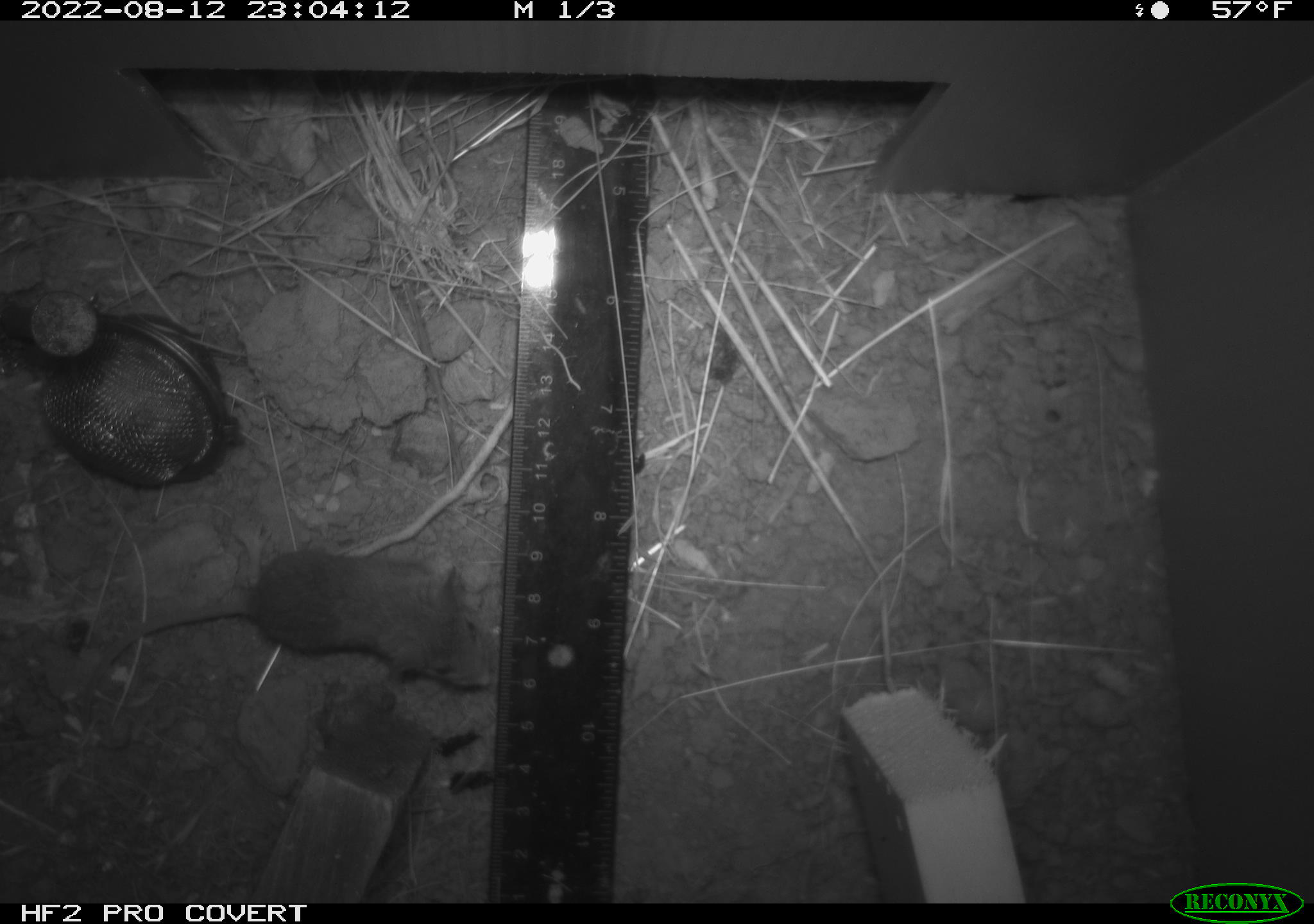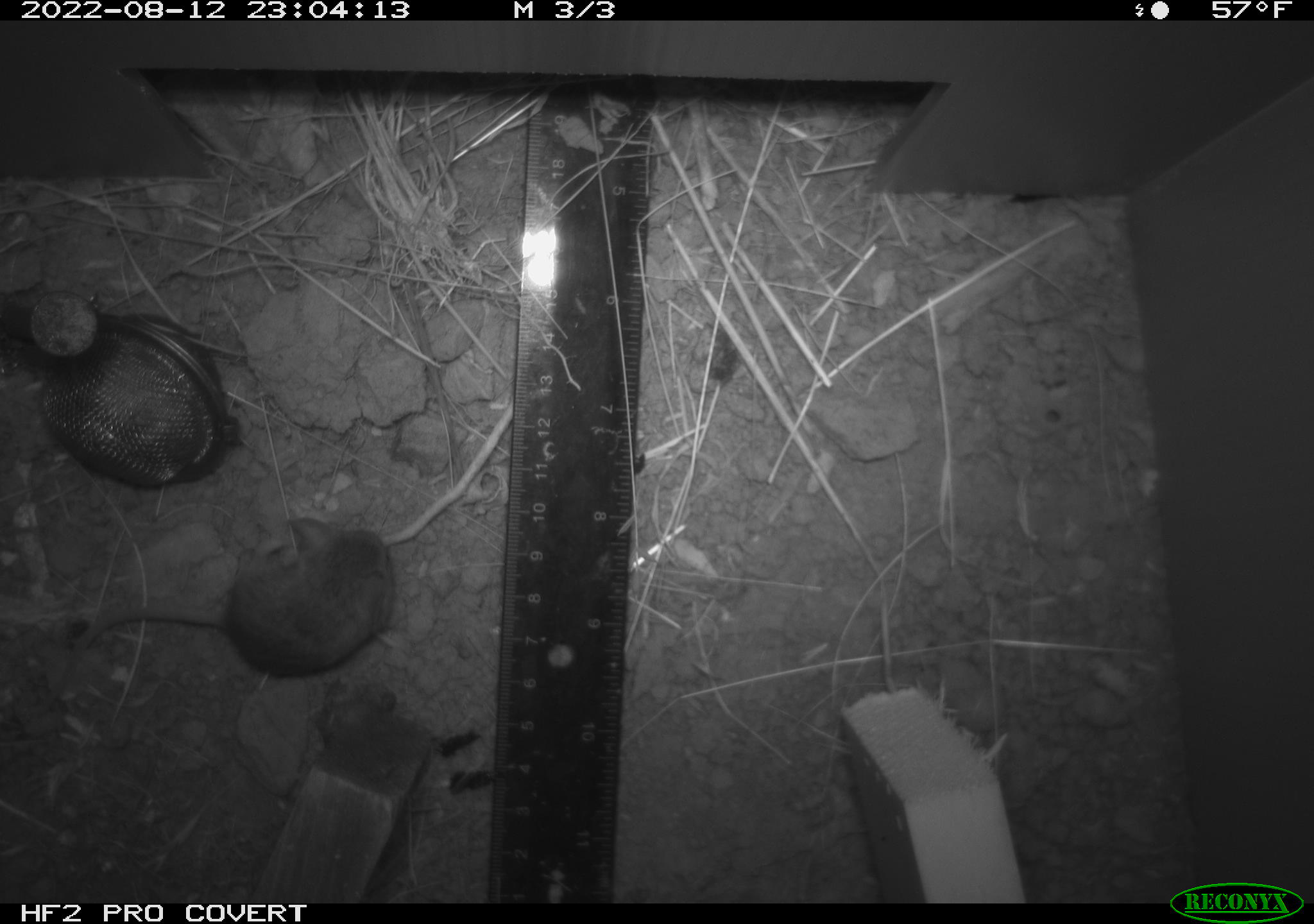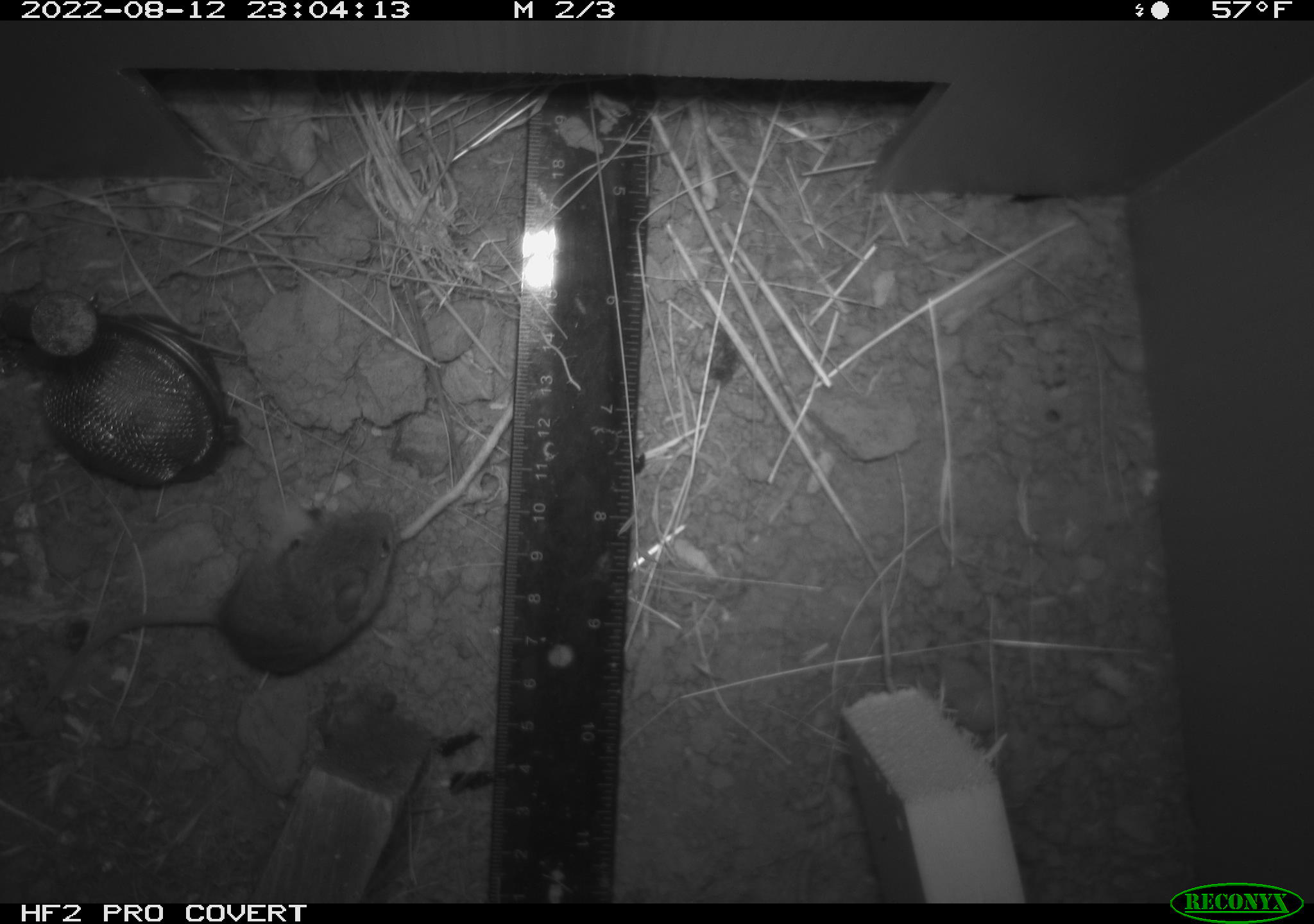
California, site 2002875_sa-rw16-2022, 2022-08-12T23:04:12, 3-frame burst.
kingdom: Animalia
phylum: Chordata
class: Mammalia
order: Rodentia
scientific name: Rodentia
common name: mouse species